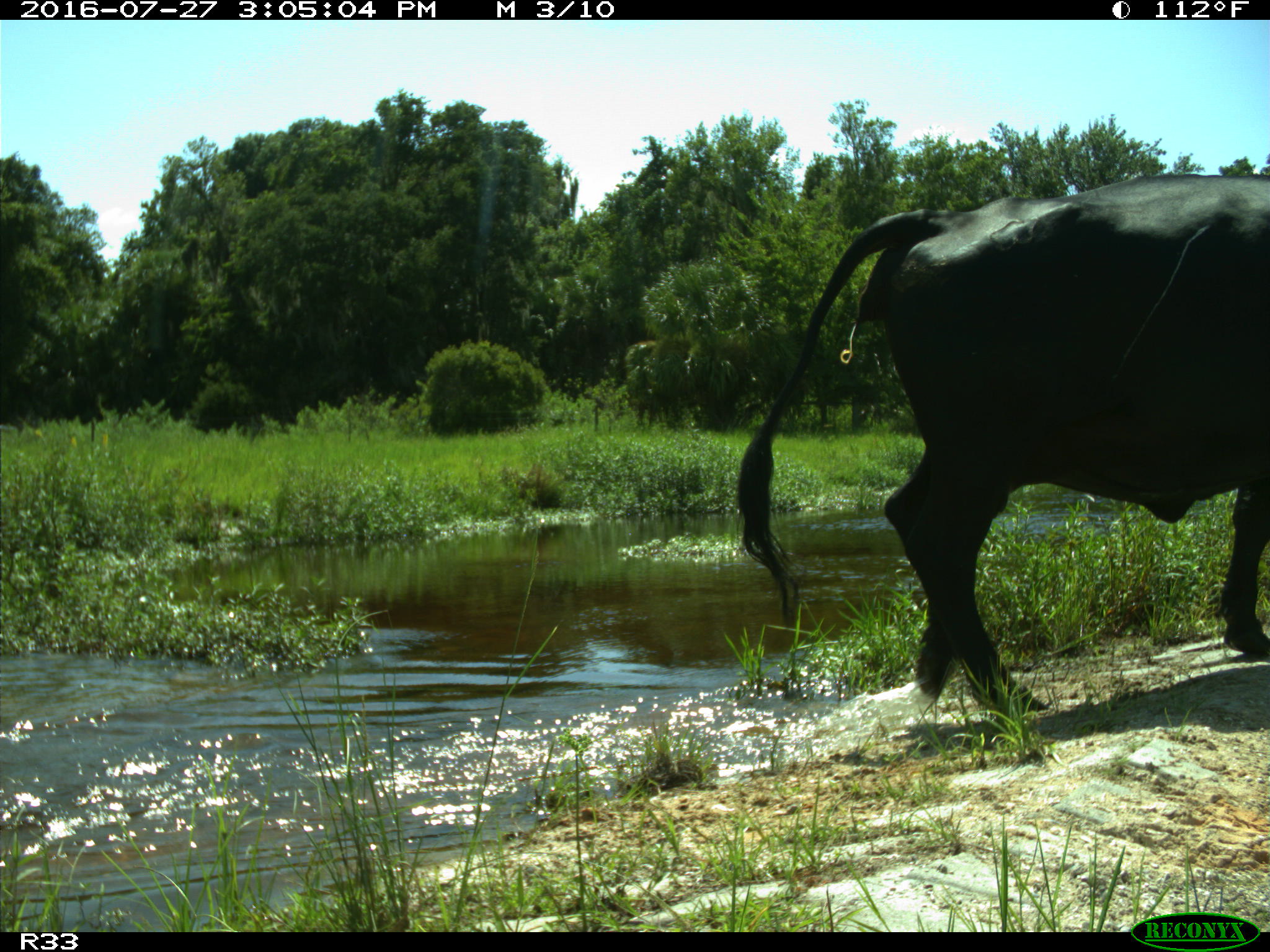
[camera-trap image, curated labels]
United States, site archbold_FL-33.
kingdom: Animalia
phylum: Chordata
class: Mammalia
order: Artiodactyla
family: Bovidae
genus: Bos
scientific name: Bos taurus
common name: domestic cow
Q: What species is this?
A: Bos taurus (domestic cow).